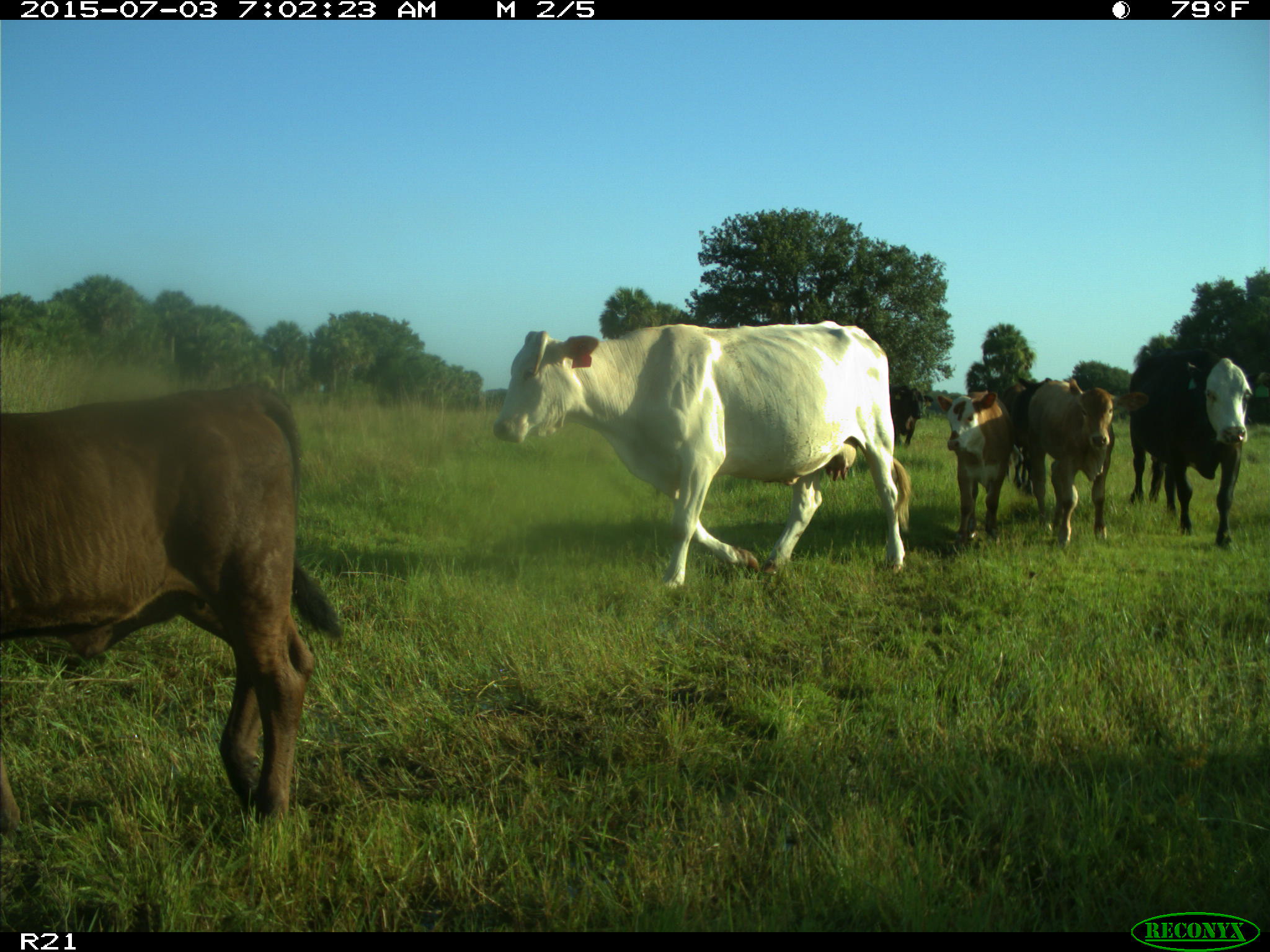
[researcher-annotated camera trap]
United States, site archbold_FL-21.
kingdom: Animalia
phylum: Chordata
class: Mammalia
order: Artiodactyla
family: Bovidae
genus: Bos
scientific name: Bos taurus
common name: domestic cow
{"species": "Bos taurus (domestic cow)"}